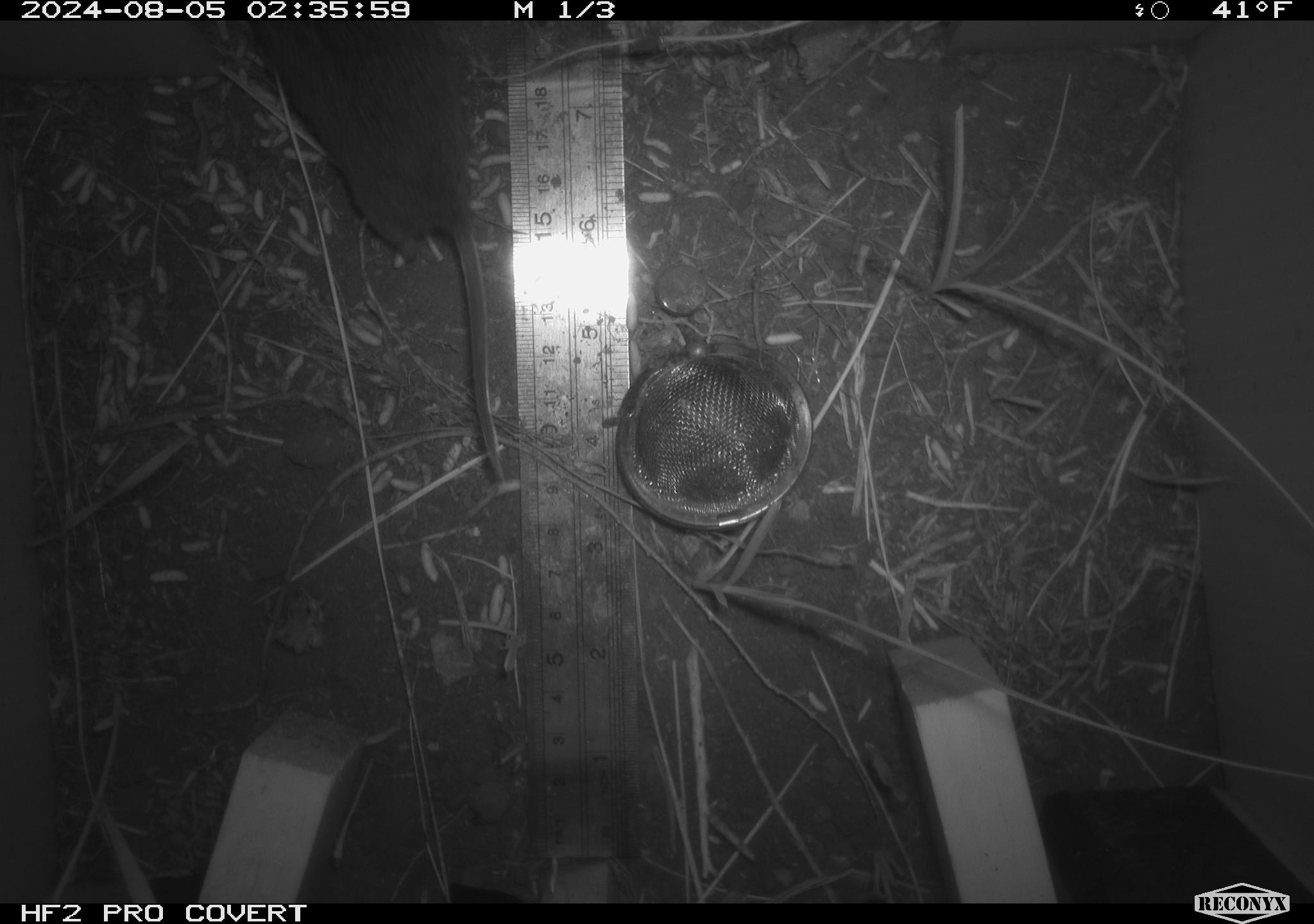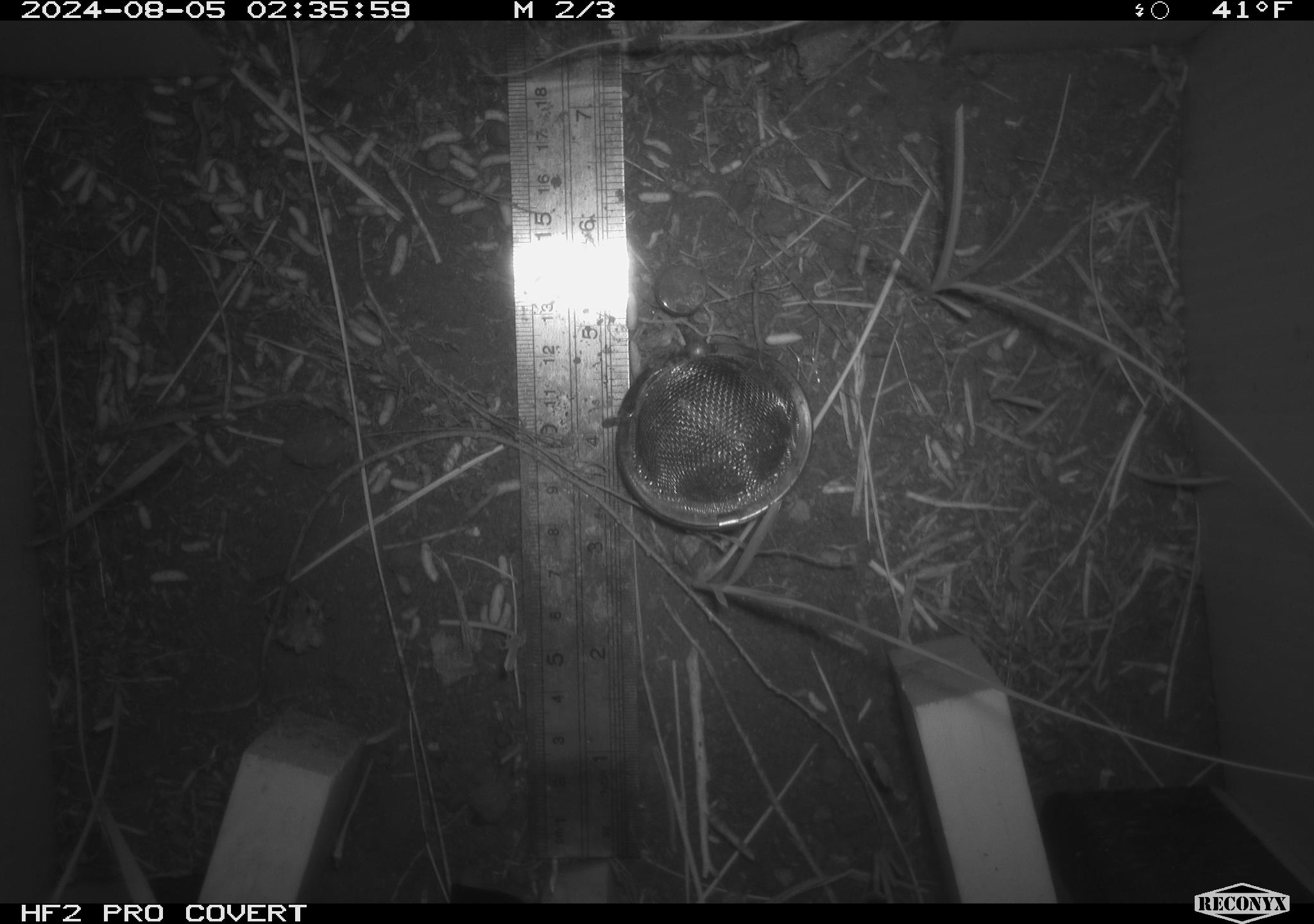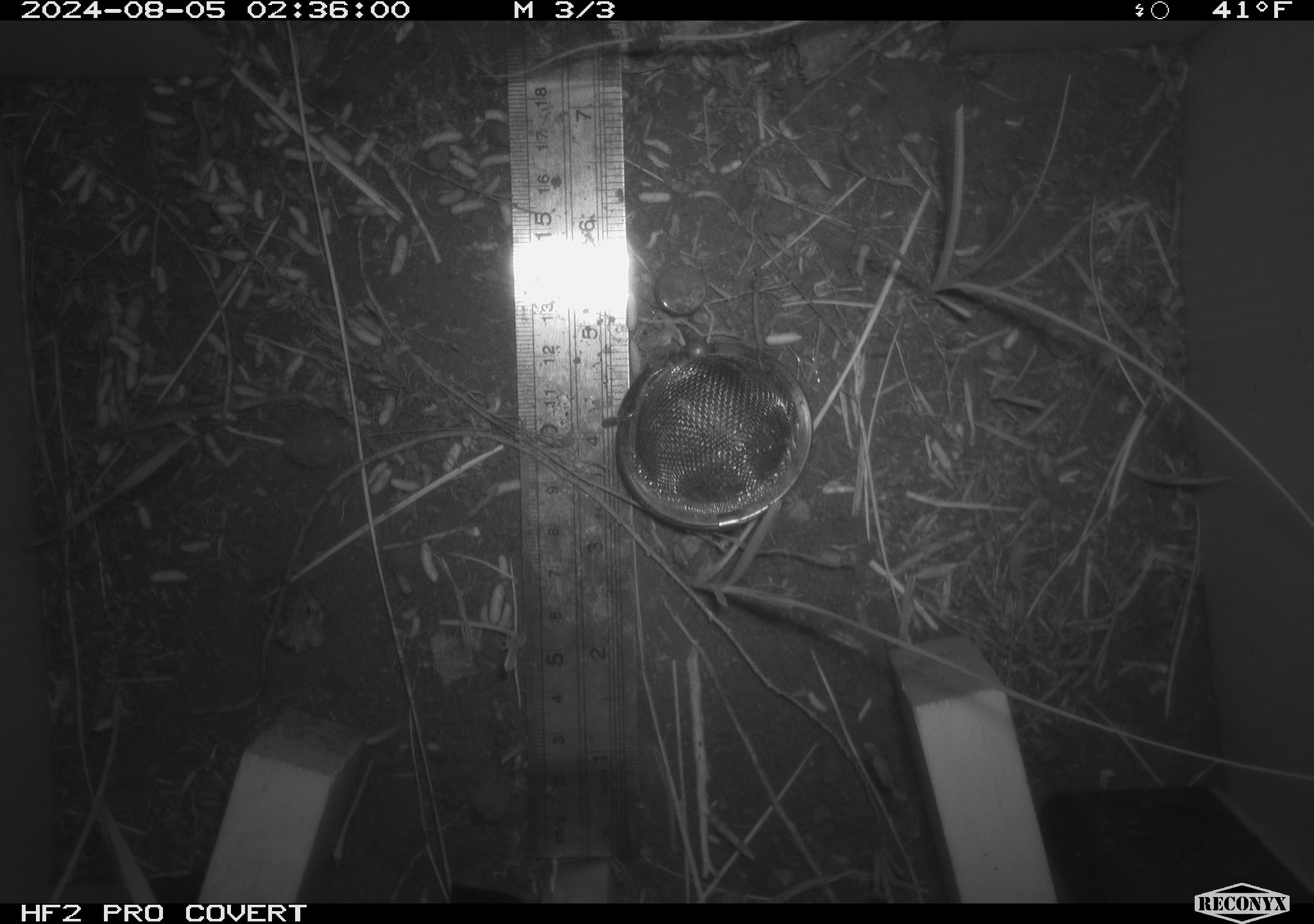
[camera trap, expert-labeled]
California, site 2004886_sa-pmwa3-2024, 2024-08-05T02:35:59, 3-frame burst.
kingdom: Animalia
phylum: Chordata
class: Mammalia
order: Rodentia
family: Cricetidae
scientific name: Arvicolinae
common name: voles, lemmings, and muskrats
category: arvicolinae subfamily